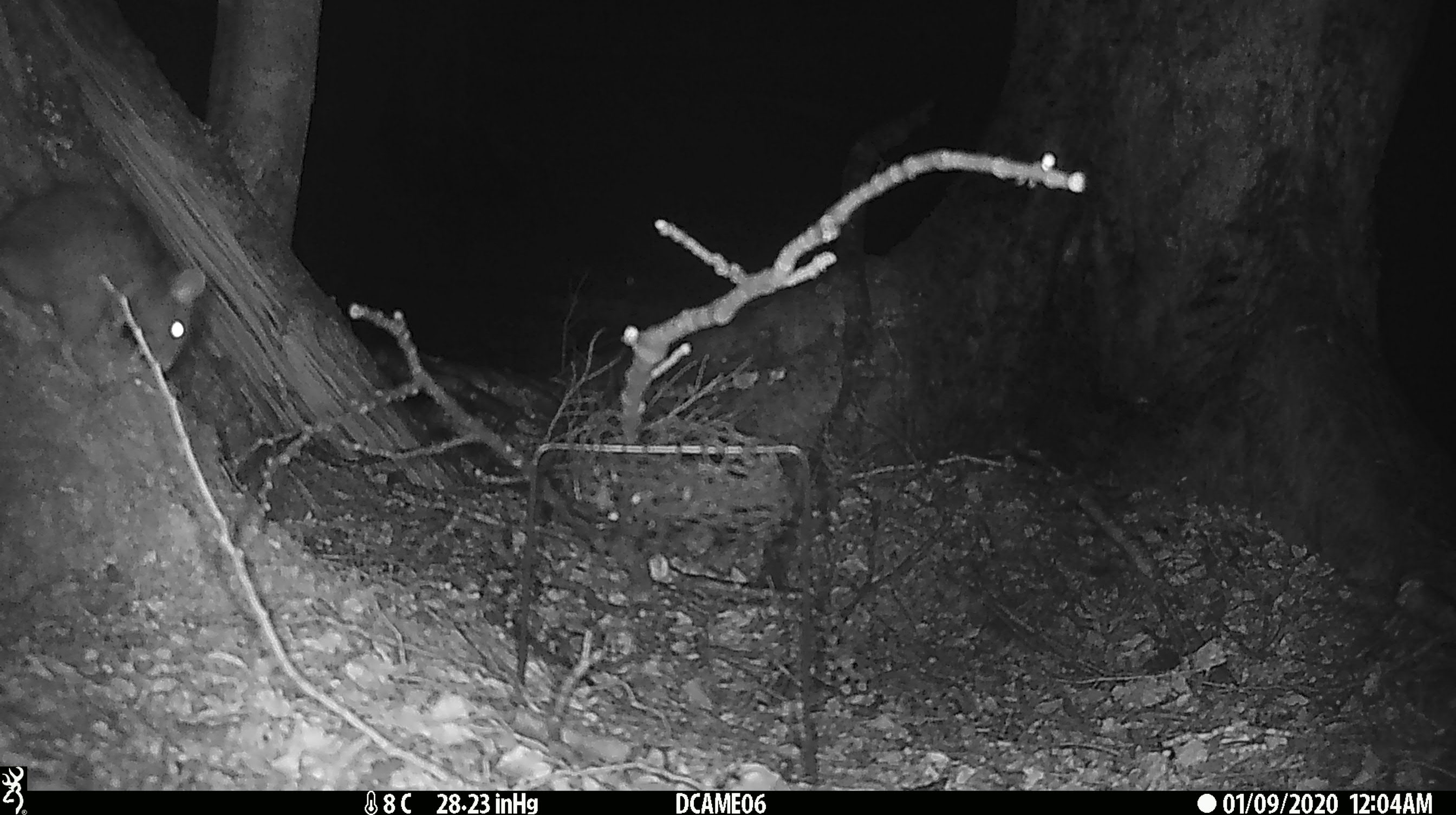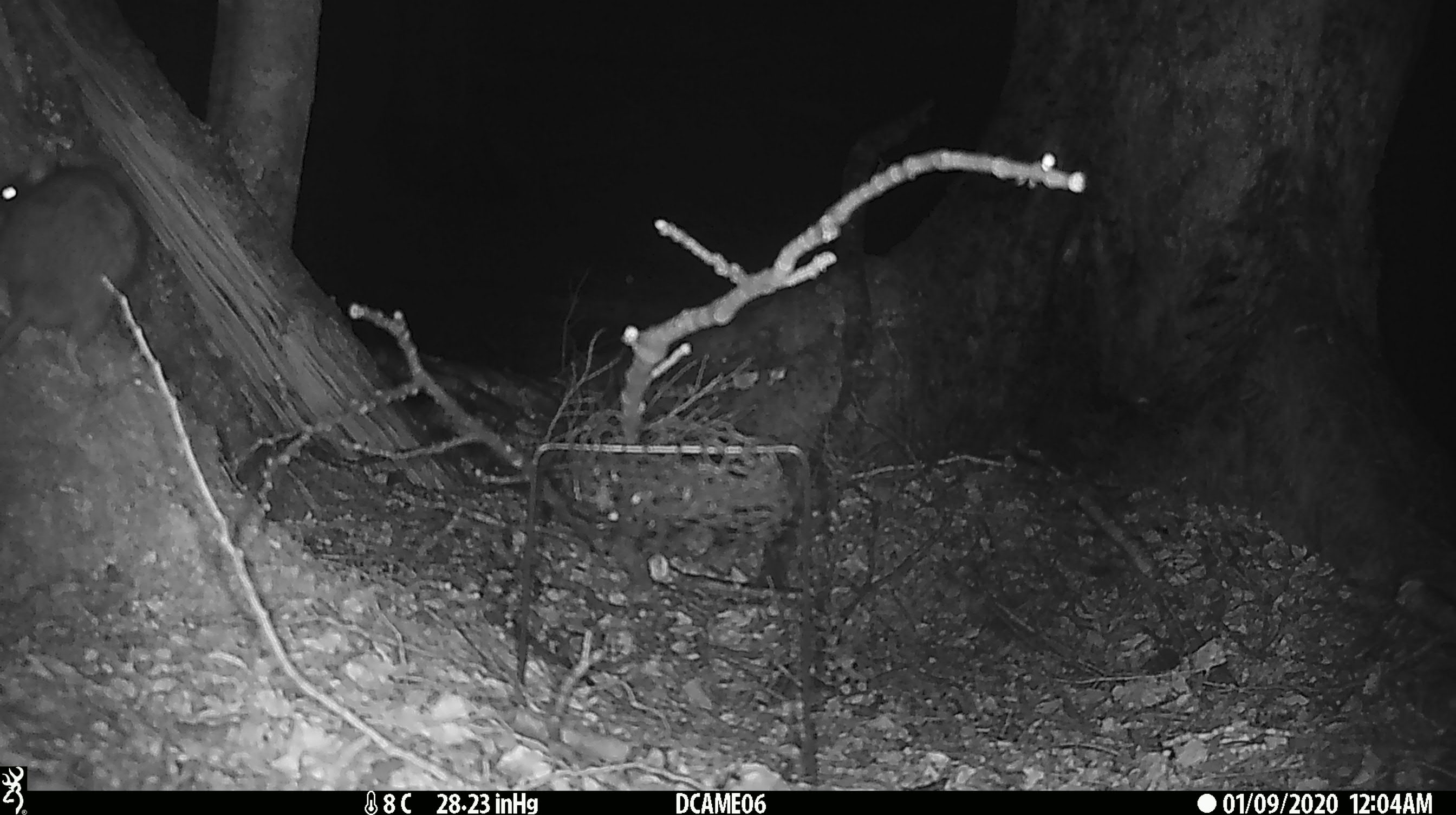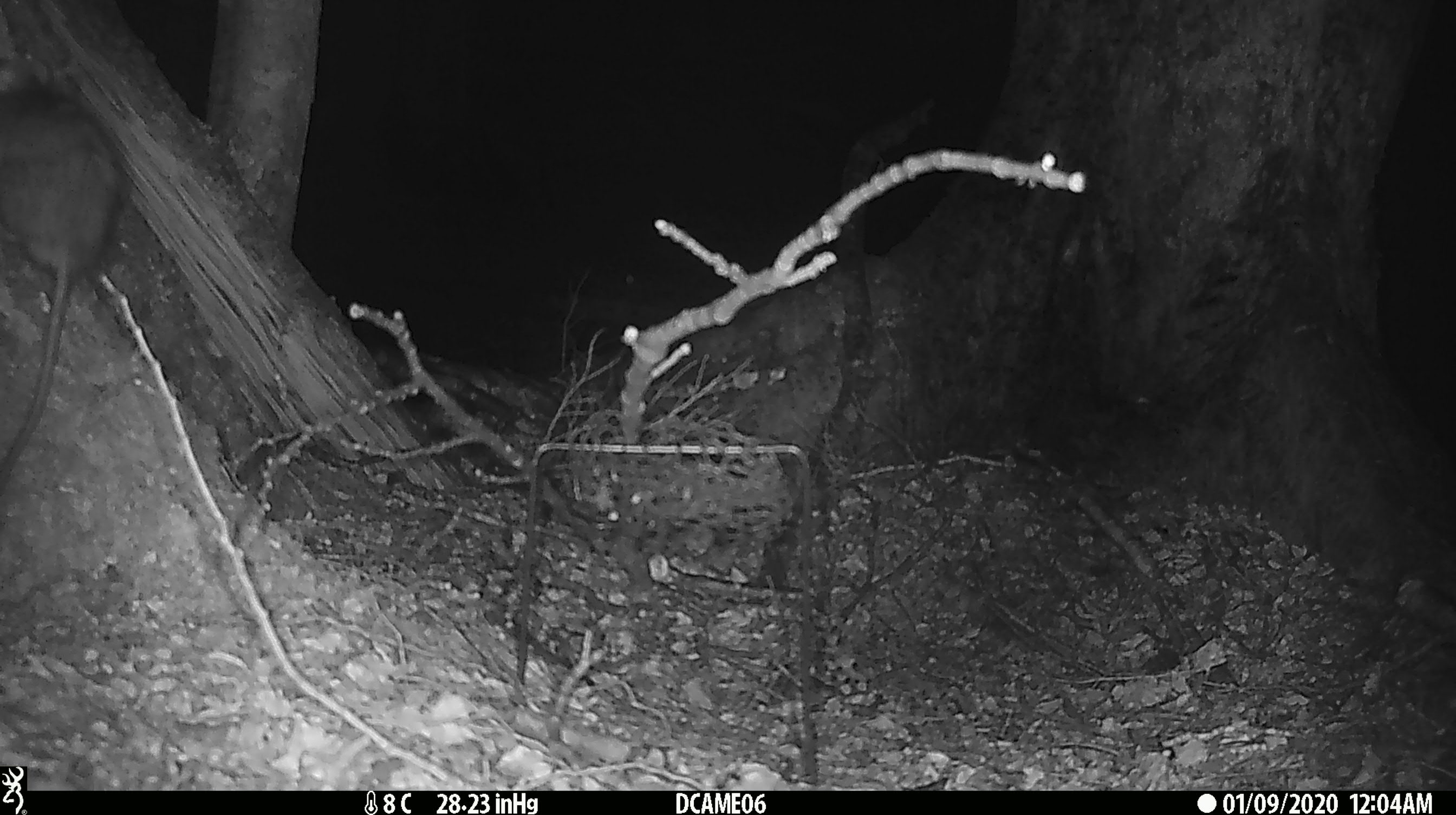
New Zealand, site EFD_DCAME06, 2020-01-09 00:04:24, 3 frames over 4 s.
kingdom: Animalia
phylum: Chordata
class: Mammalia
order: Rodentia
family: Muridae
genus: Rattus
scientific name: Rattus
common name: rat